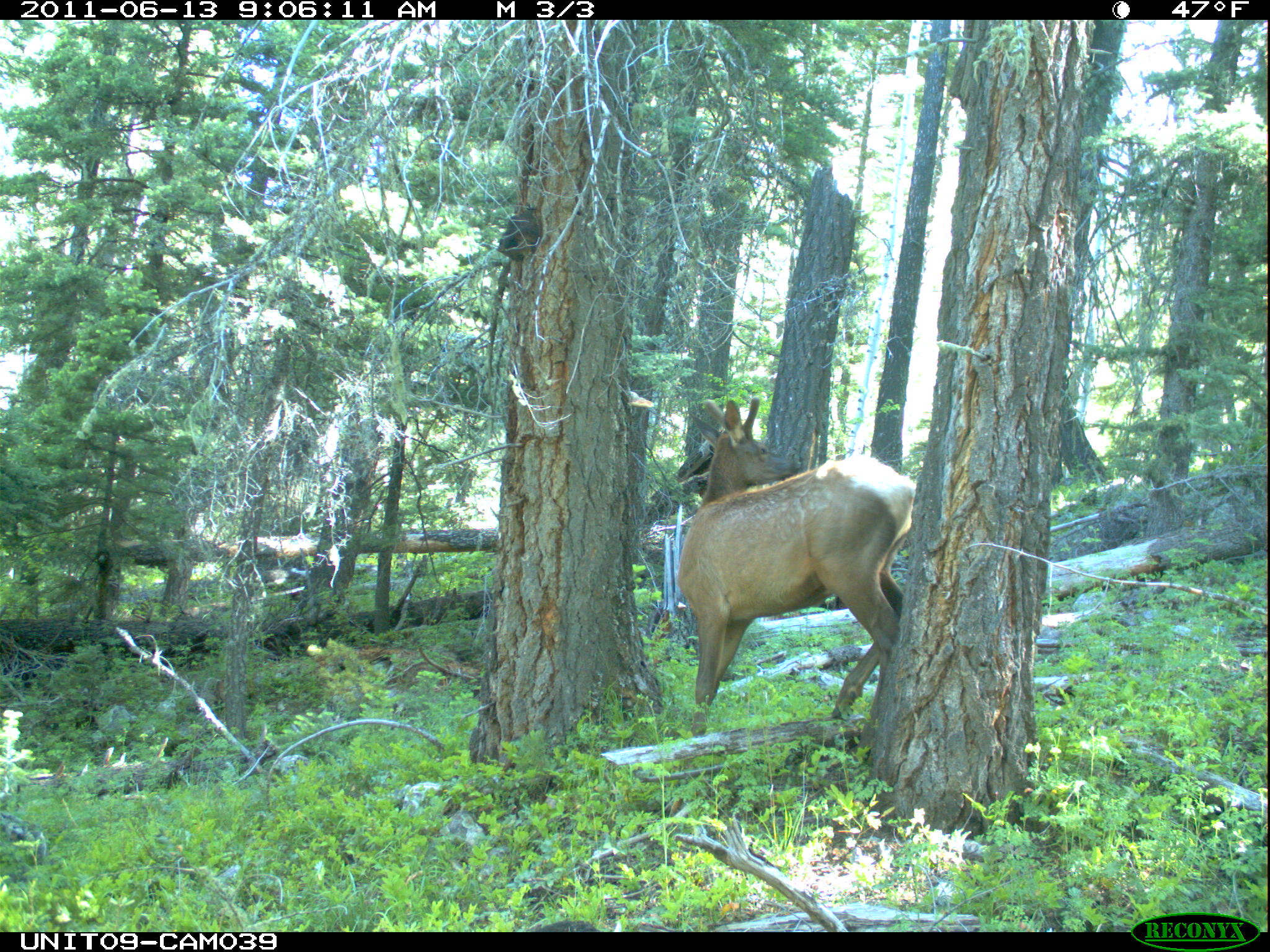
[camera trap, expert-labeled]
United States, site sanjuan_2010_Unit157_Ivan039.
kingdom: Animalia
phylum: Chordata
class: Mammalia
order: Artiodactyla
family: Cervidae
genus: Cervus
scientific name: Cervus elaphus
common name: red deer